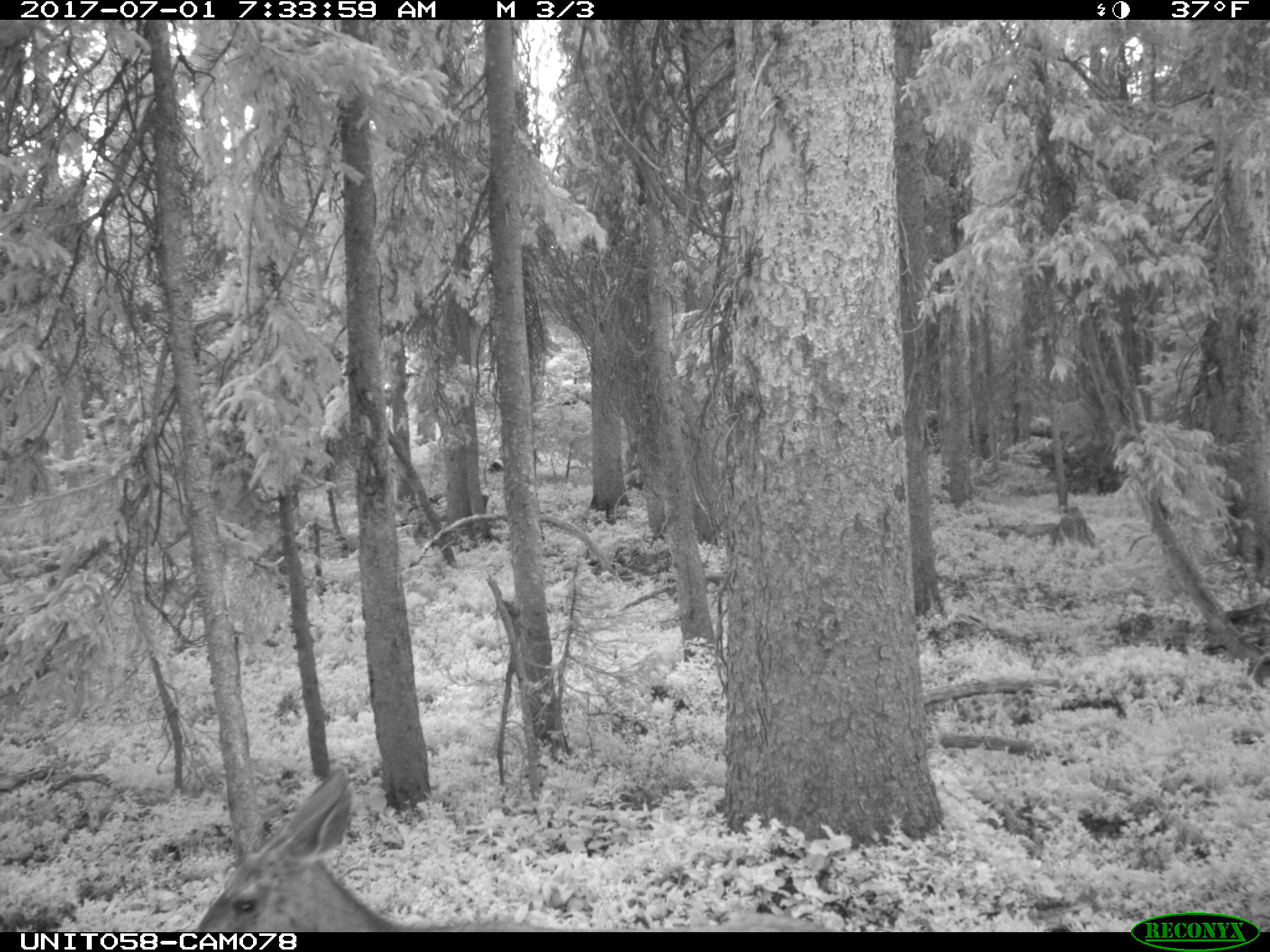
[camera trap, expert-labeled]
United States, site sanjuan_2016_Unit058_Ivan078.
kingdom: Animalia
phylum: Chordata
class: Mammalia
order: Artiodactyla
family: Cervidae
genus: Odocoileus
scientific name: Odocoileus hemionus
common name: mule deer